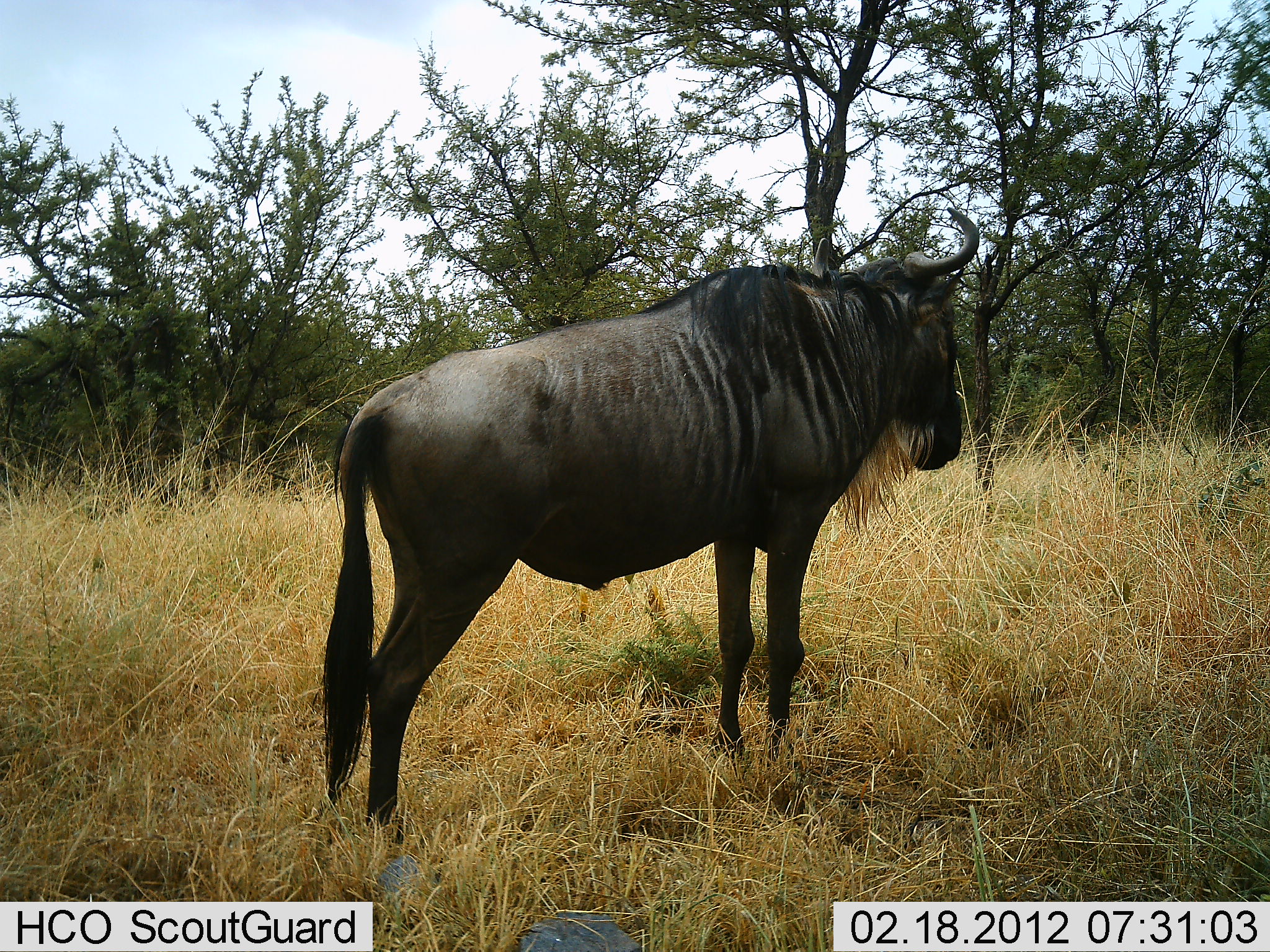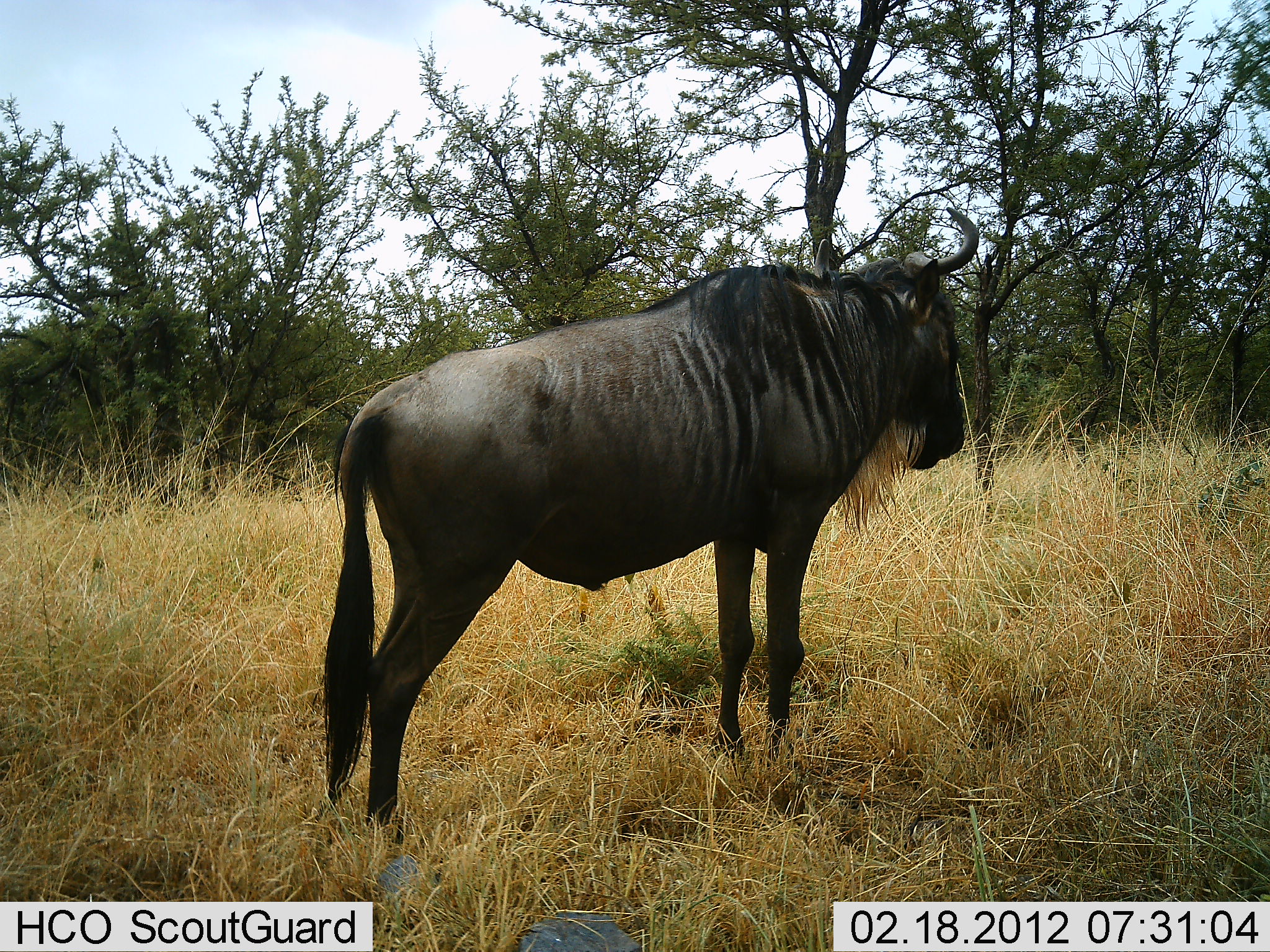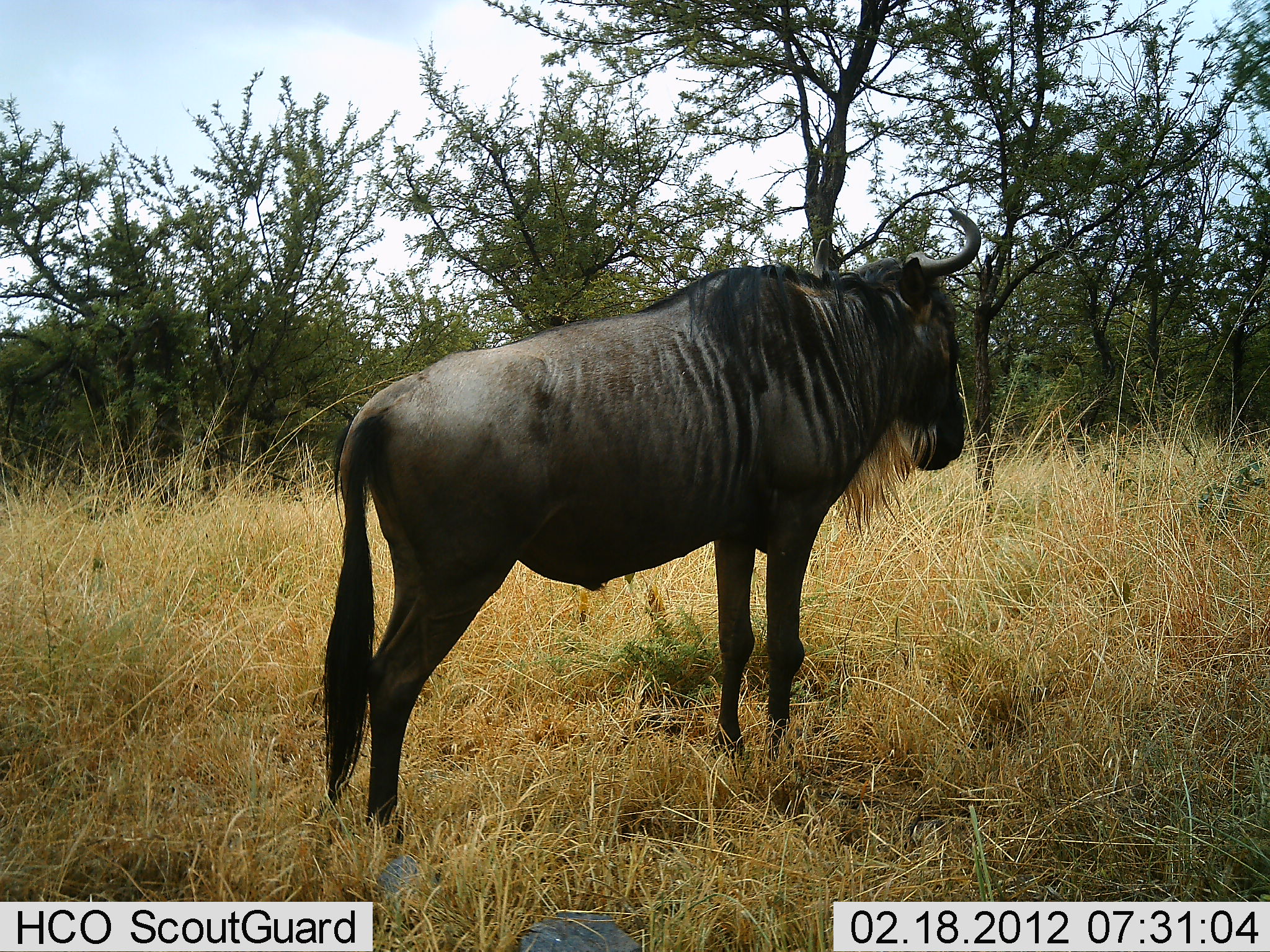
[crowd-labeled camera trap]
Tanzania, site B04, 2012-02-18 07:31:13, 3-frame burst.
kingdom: Animalia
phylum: Chordata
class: Mammalia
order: Artiodactyla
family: Bovidae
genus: Connochaetes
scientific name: Connochaetes taurinus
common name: blue wildebeest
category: wildebeest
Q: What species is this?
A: Wildebeest (blue wildebeest) (Connochaetes taurinus).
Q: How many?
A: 1.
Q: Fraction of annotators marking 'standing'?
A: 92%.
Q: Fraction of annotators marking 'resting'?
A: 0%.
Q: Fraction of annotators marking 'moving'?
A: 0%.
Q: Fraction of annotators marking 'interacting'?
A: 0%.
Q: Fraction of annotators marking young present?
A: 0%.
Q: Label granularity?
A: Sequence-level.